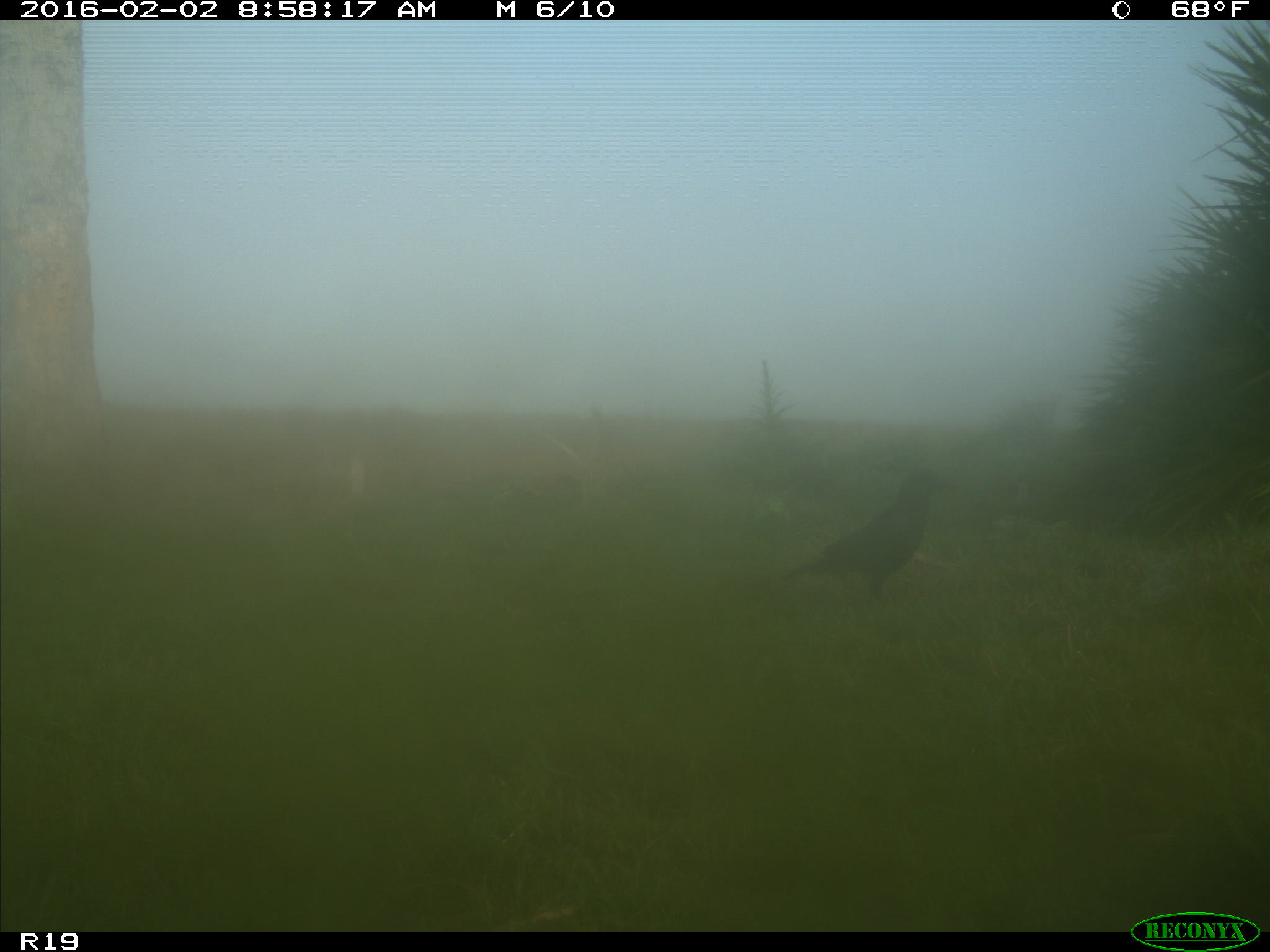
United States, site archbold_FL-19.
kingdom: Animalia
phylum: Chordata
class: Aves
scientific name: Aves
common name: birds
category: unidentified bird